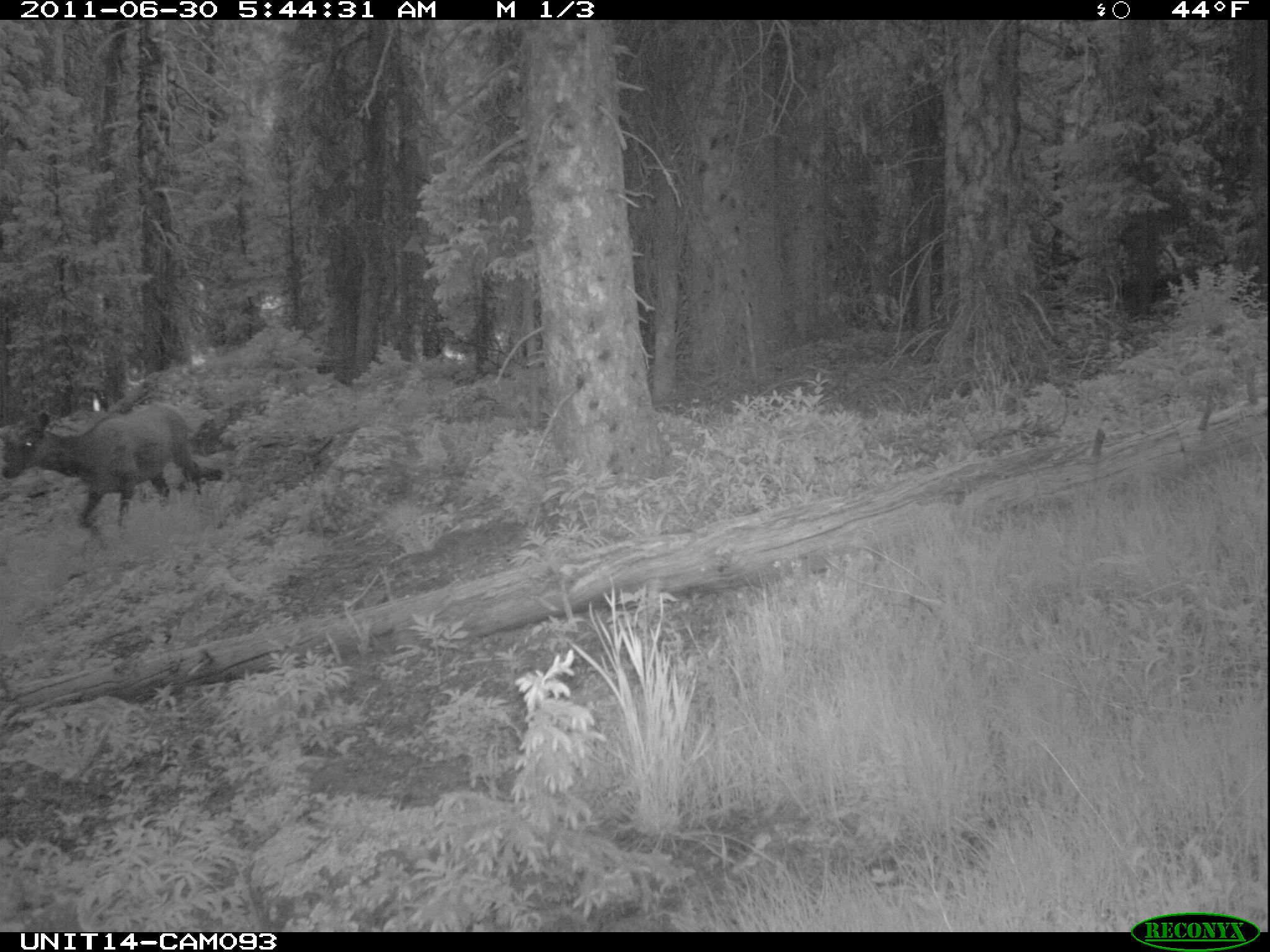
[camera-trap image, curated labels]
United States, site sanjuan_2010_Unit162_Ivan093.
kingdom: Animalia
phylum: Chordata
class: Mammalia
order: Artiodactyla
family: Cervidae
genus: Cervus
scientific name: Cervus elaphus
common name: red deer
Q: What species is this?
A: Cervus elaphus (red deer).